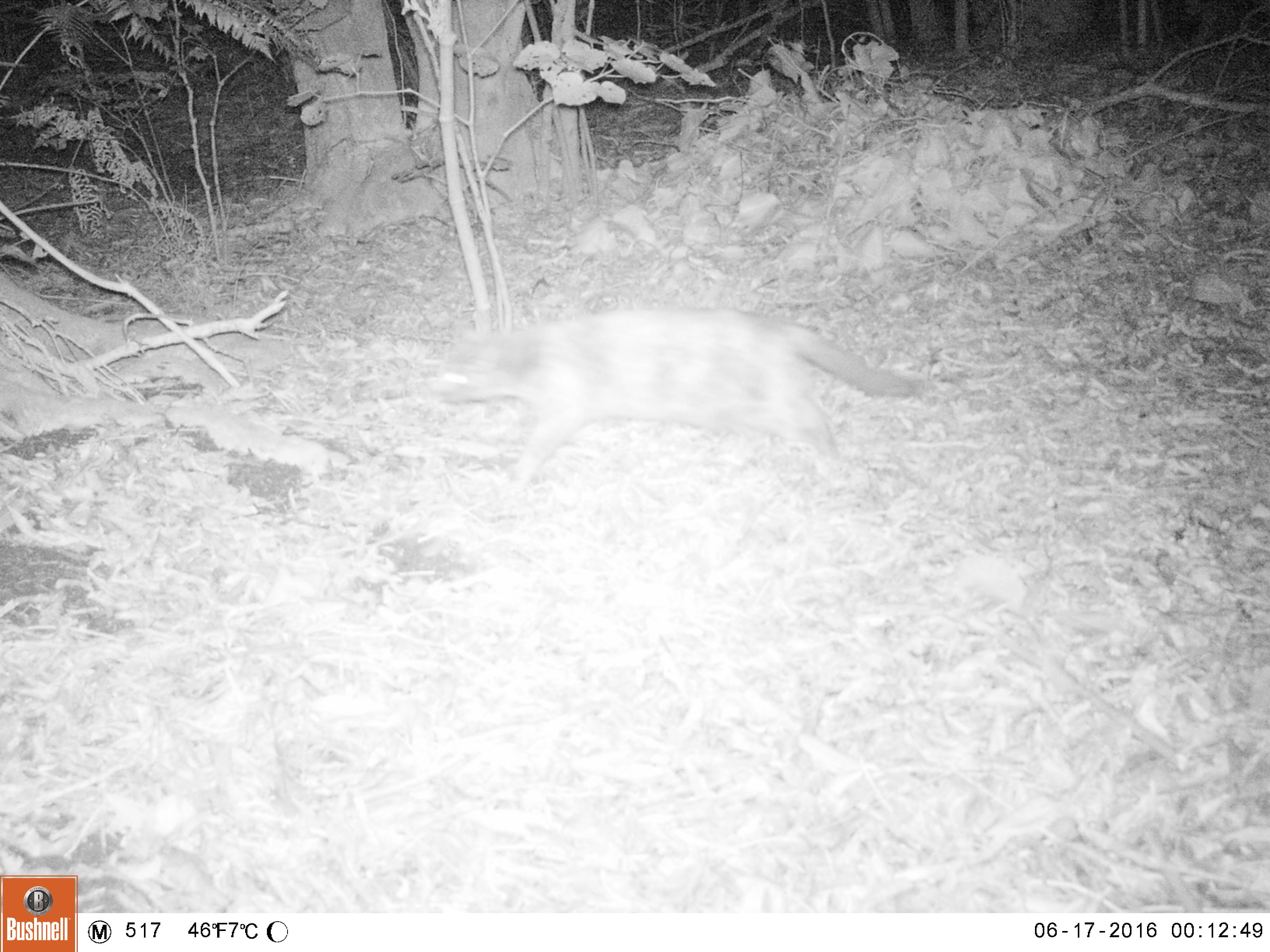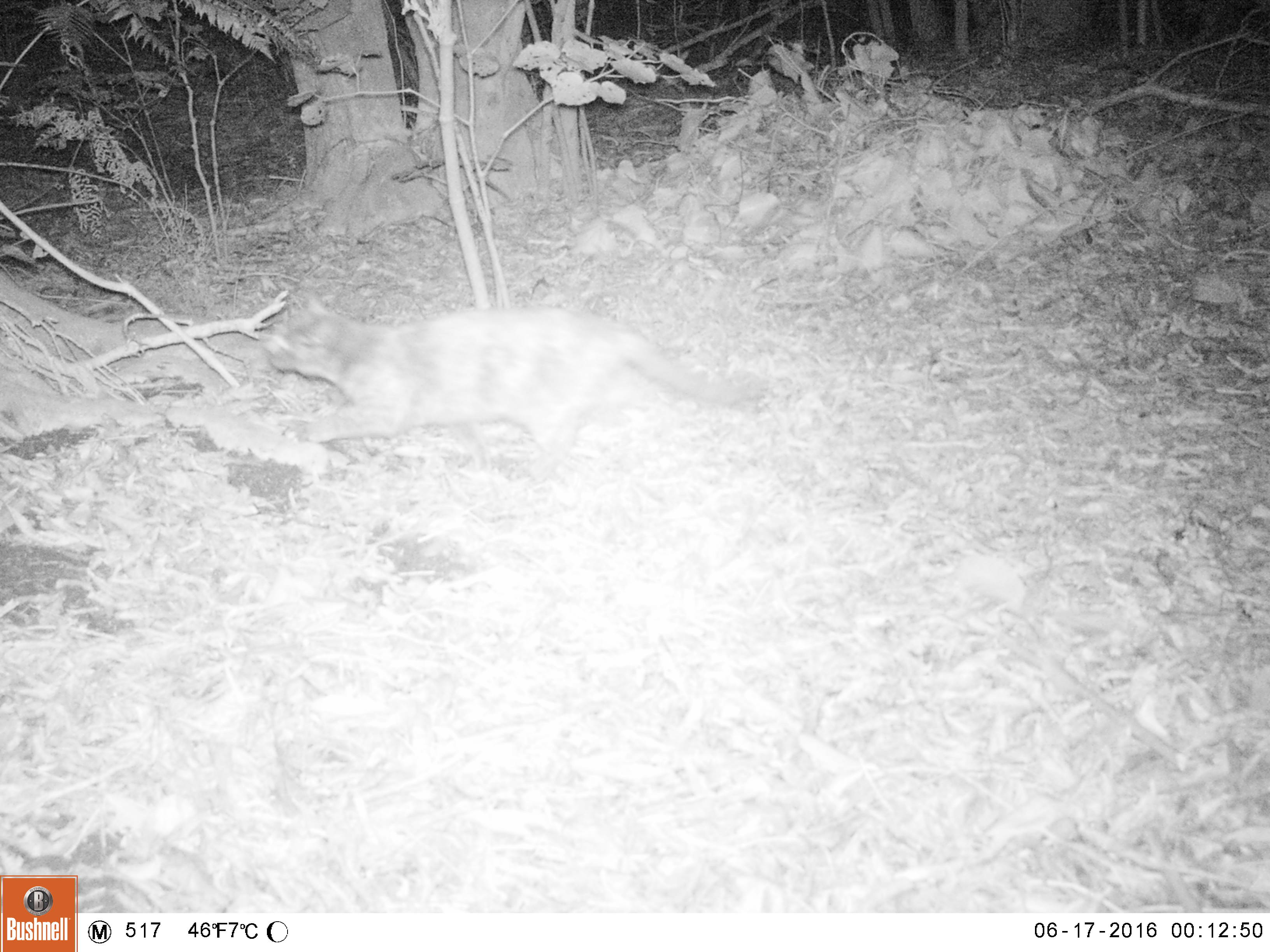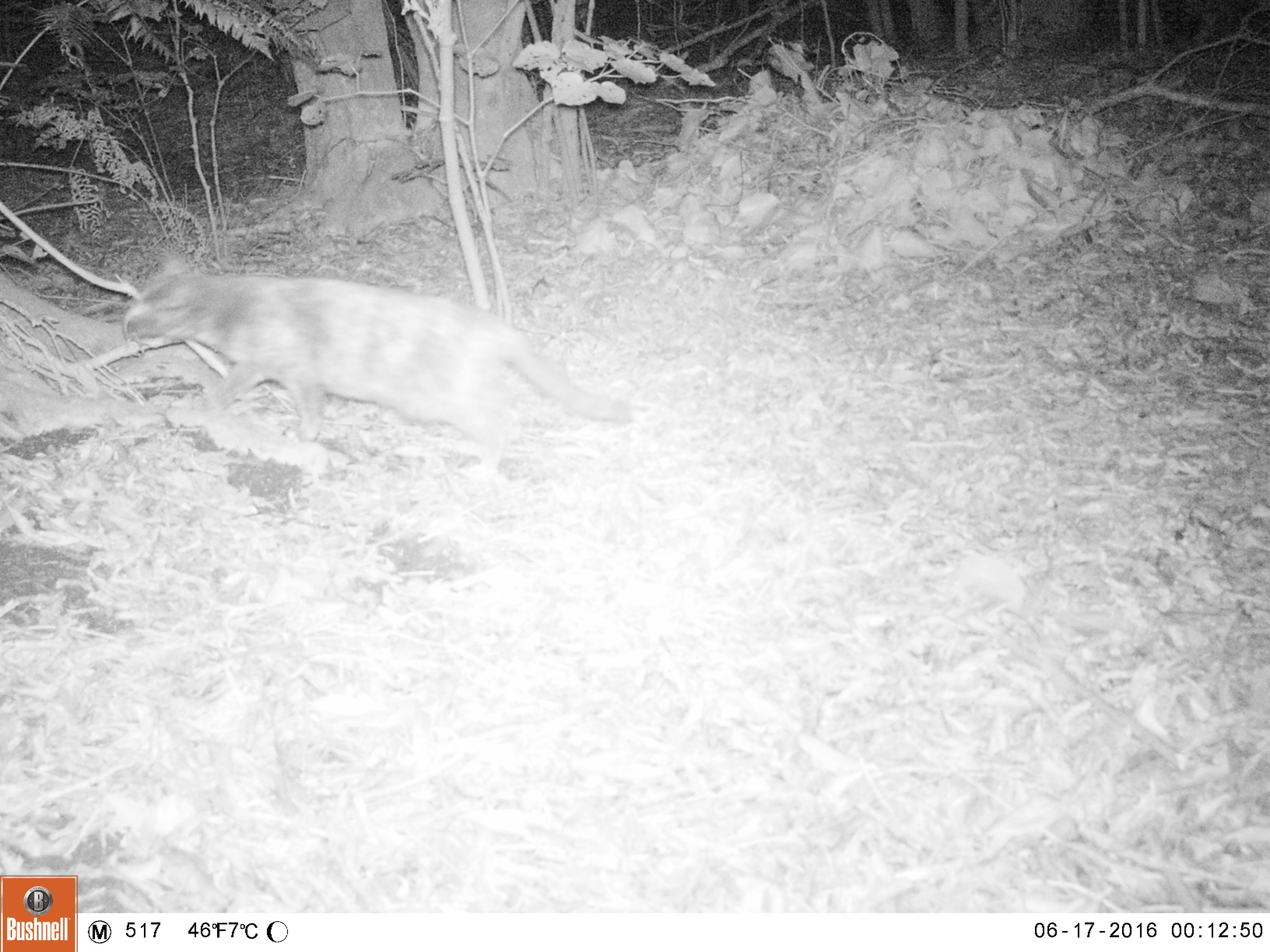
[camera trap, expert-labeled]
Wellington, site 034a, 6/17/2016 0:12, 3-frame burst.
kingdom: Animalia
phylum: Chordata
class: Mammalia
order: Carnivora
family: Felidae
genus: Felis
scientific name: Felis catus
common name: cat